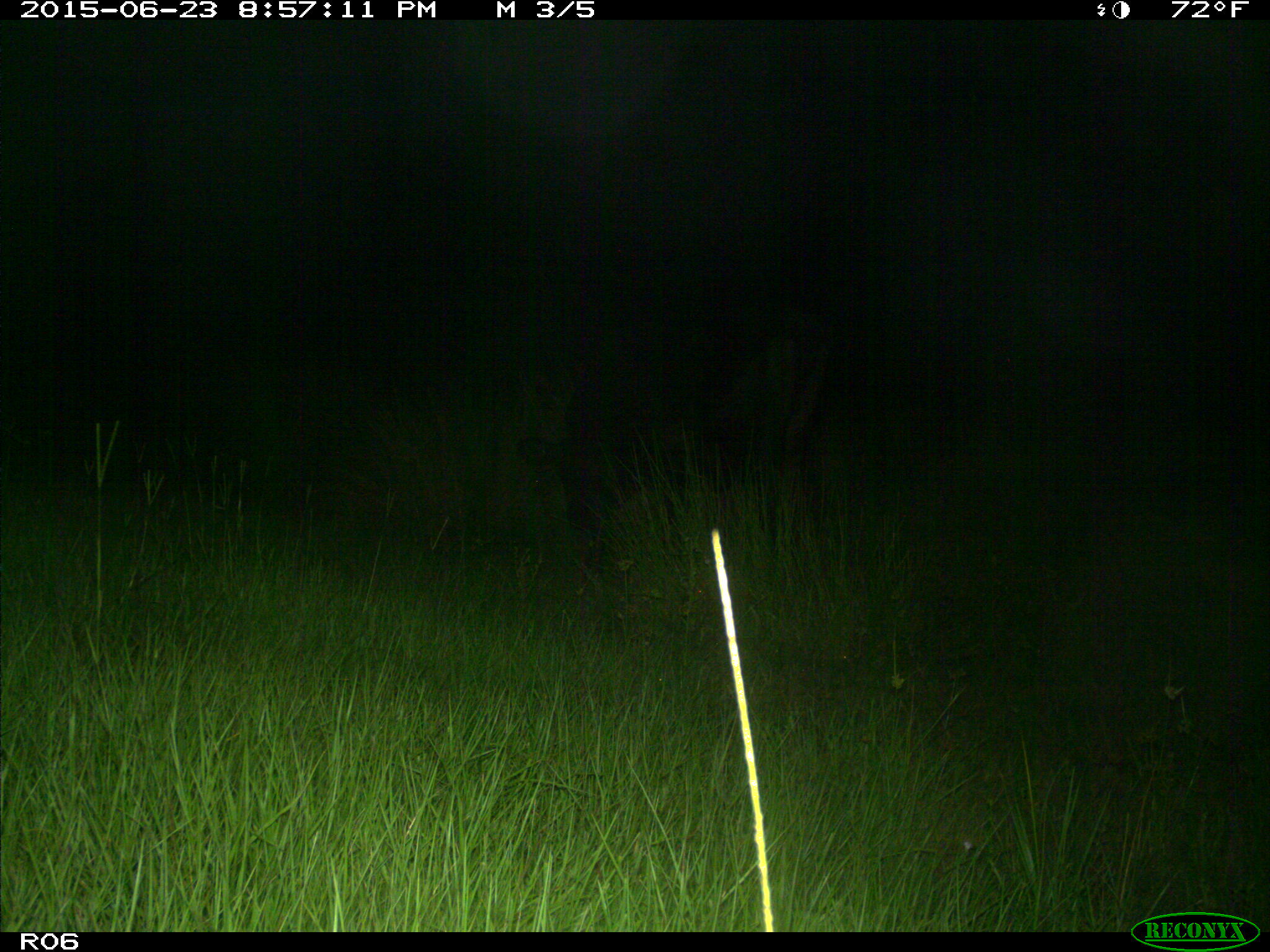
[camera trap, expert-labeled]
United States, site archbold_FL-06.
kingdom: Animalia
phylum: Chordata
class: Mammalia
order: Artiodactyla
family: Bovidae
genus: Bos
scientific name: Bos taurus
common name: domestic cow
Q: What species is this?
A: Bos taurus (domestic cow).